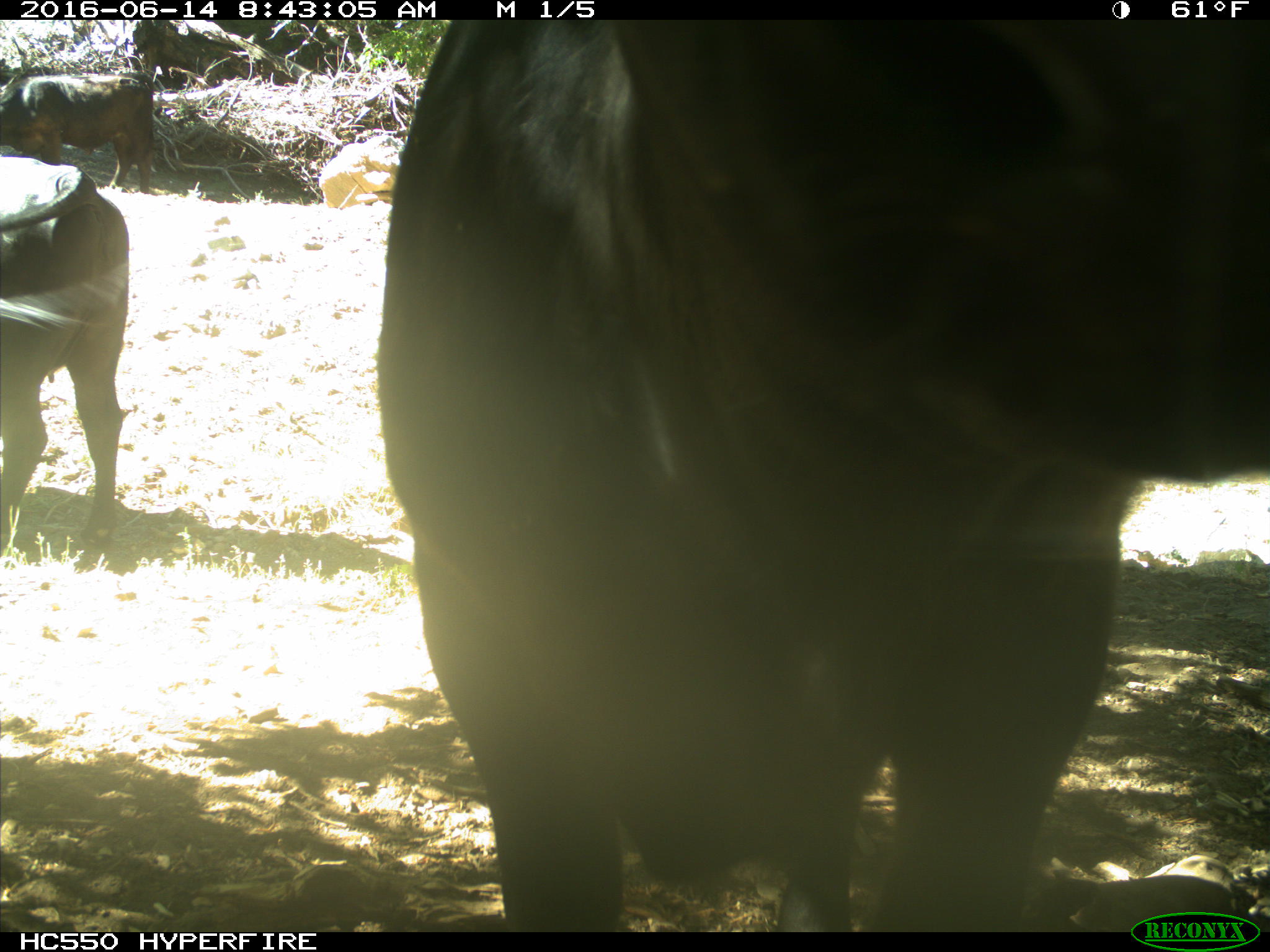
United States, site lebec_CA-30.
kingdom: Animalia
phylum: Chordata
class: Mammalia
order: Artiodactyla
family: Bovidae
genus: Bos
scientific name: Bos taurus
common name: domestic cow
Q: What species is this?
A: Bos taurus (domestic cow).